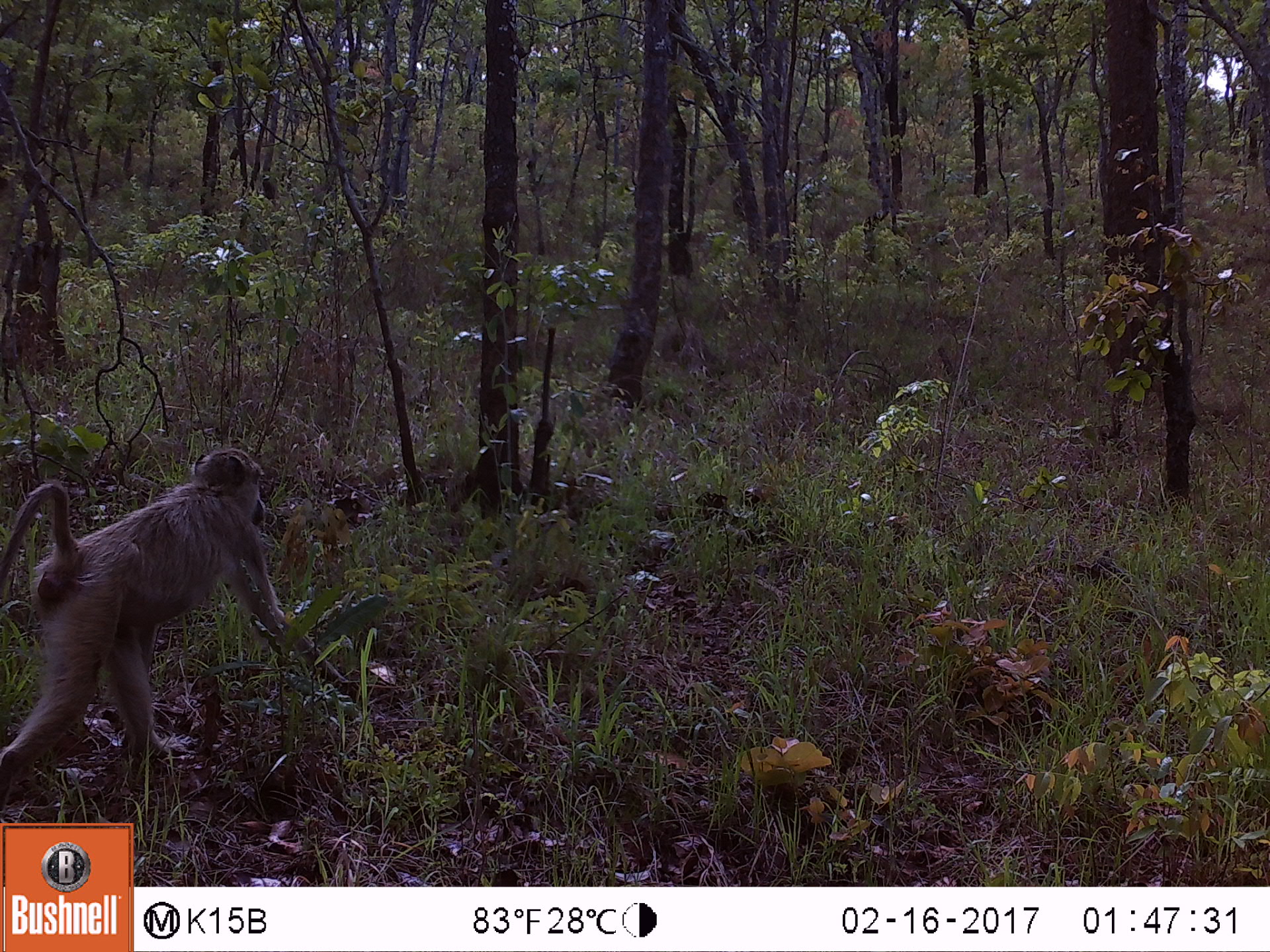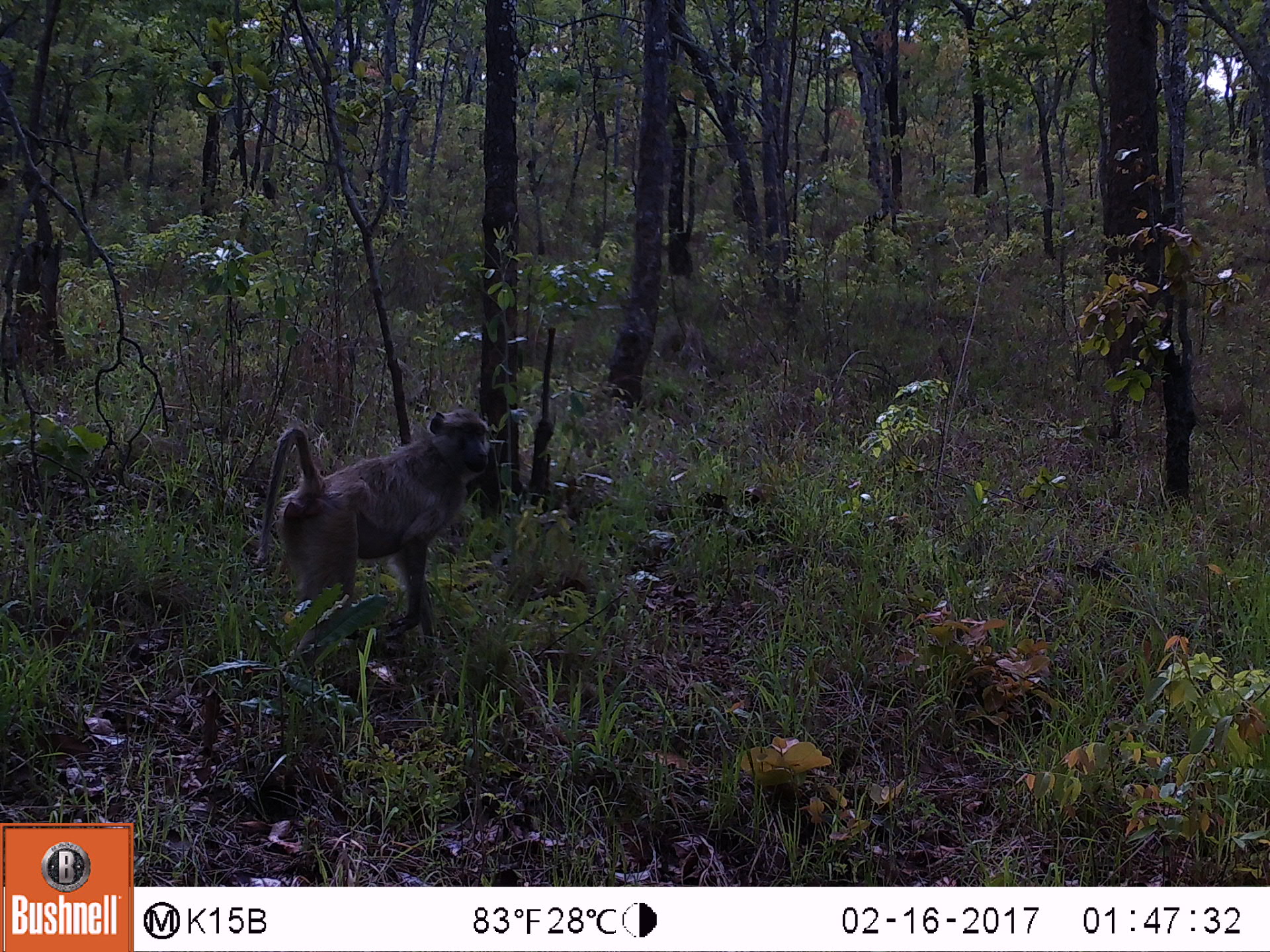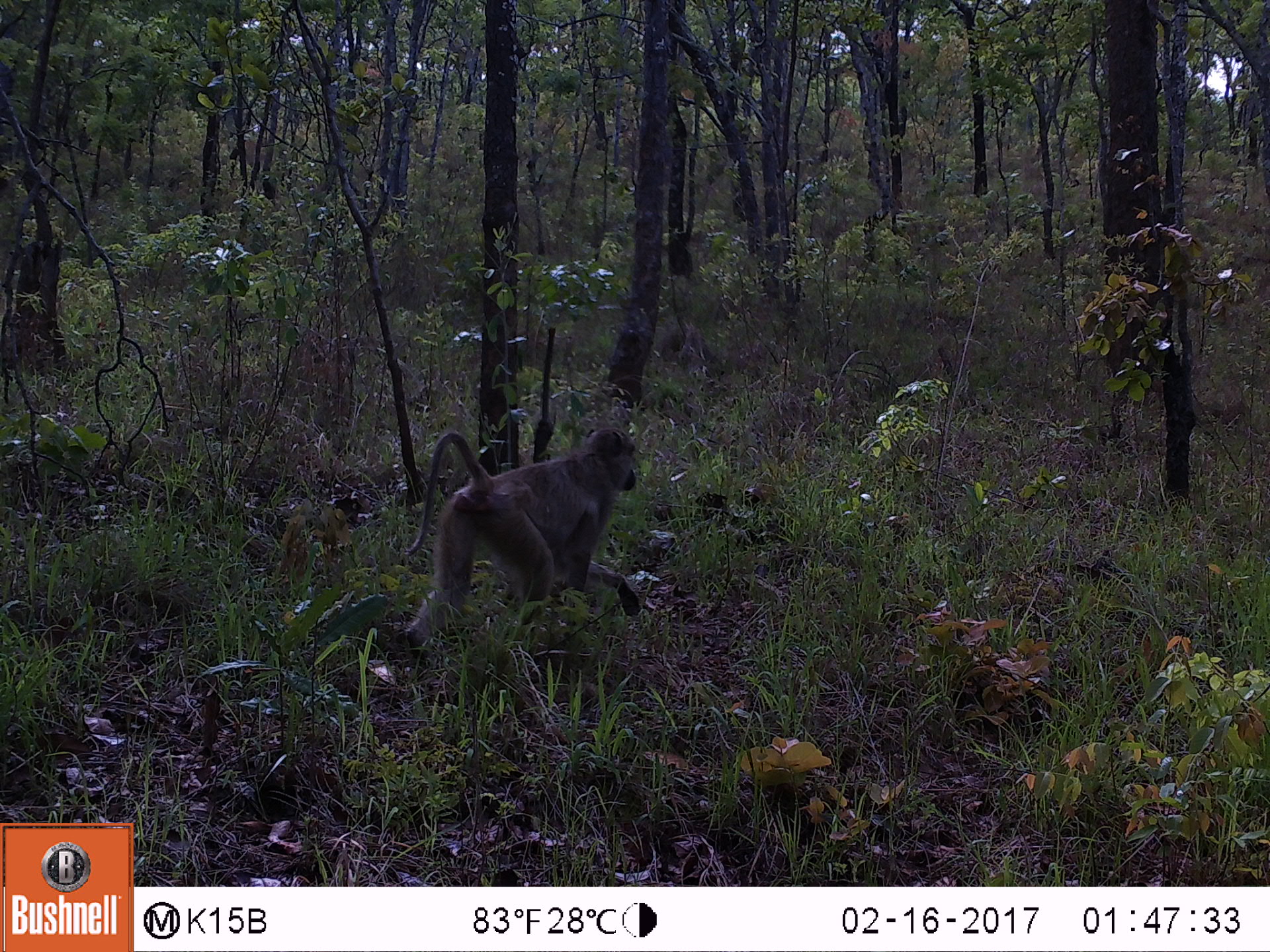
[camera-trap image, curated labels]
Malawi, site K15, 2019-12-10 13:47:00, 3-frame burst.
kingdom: Animalia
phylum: Chordata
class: Mammalia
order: Primates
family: Cercopithecidae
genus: Papio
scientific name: Papio cynocephalus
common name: yellow baboon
Yellow baboon (Papio cynocephalus), count 1.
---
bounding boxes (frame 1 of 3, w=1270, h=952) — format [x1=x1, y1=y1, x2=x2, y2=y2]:
yellow baboon: [x1=0, y1=441, x2=344, y2=811]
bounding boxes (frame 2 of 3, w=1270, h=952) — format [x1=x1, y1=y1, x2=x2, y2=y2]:
yellow baboon: [x1=251, y1=406, x2=494, y2=650]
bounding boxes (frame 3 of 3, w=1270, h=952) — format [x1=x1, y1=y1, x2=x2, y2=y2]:
yellow baboon: [x1=400, y1=422, x2=642, y2=658]